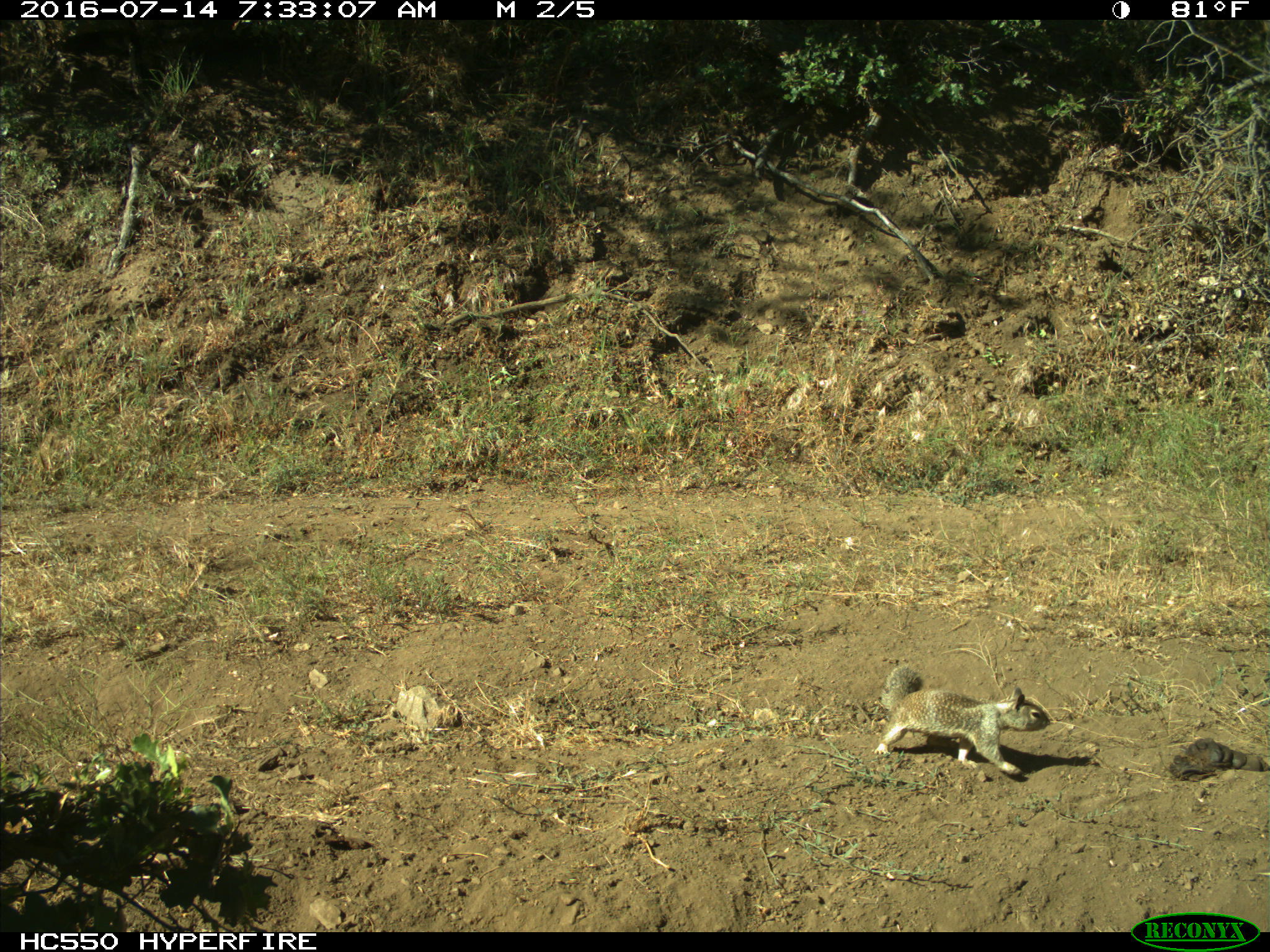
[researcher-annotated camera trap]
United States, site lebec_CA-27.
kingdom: Animalia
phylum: Chordata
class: Mammalia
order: Rodentia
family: Sciuridae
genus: Otospermophilus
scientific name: Otospermophilus beecheyi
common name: california ground squirrel